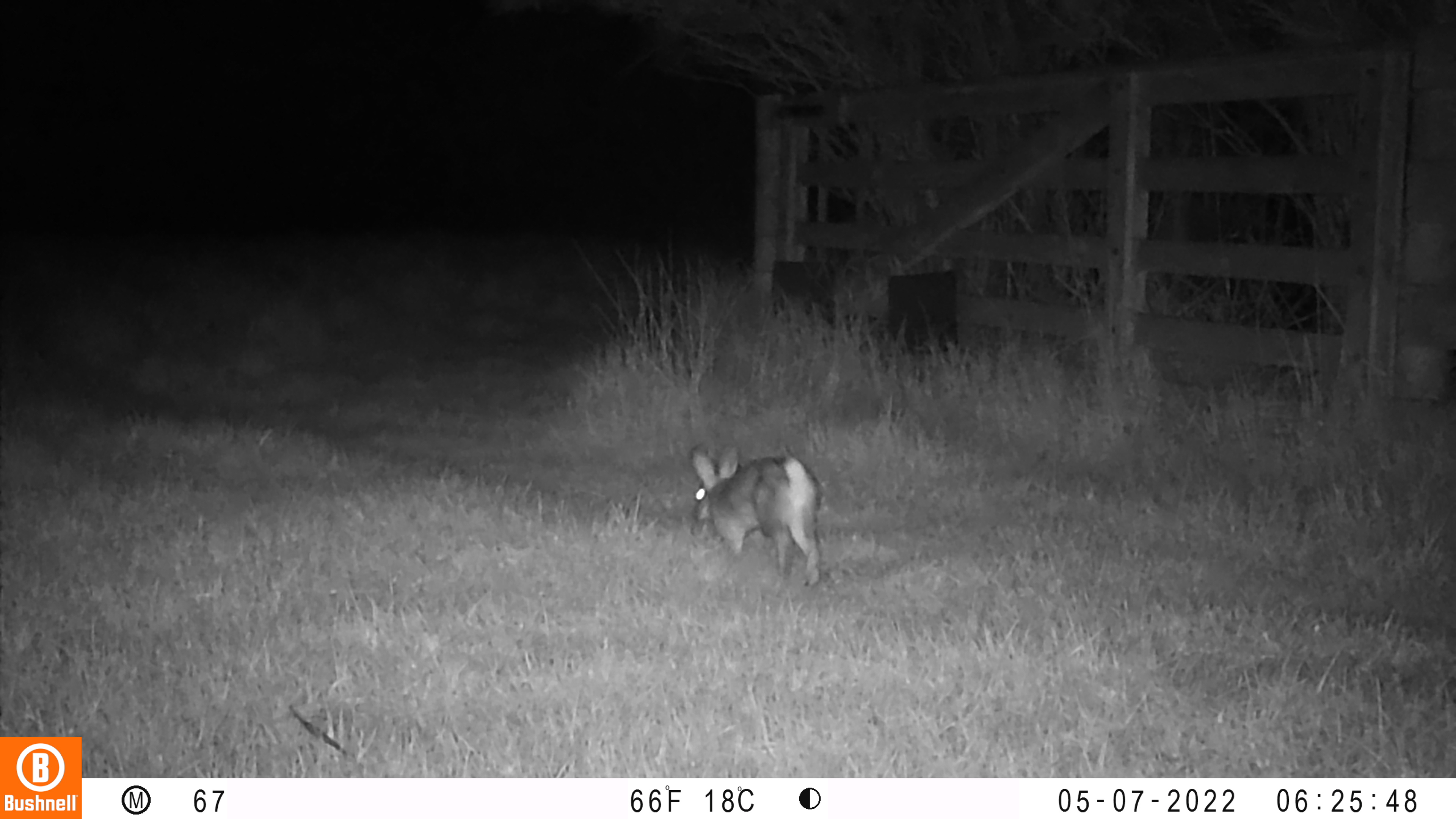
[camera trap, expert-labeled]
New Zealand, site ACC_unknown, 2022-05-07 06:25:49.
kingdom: Animalia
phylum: Chordata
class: Mammalia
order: Lagomorpha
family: Leporidae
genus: Oryctolagus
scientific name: Oryctolagus cuniculus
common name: european rabbit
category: rabbit